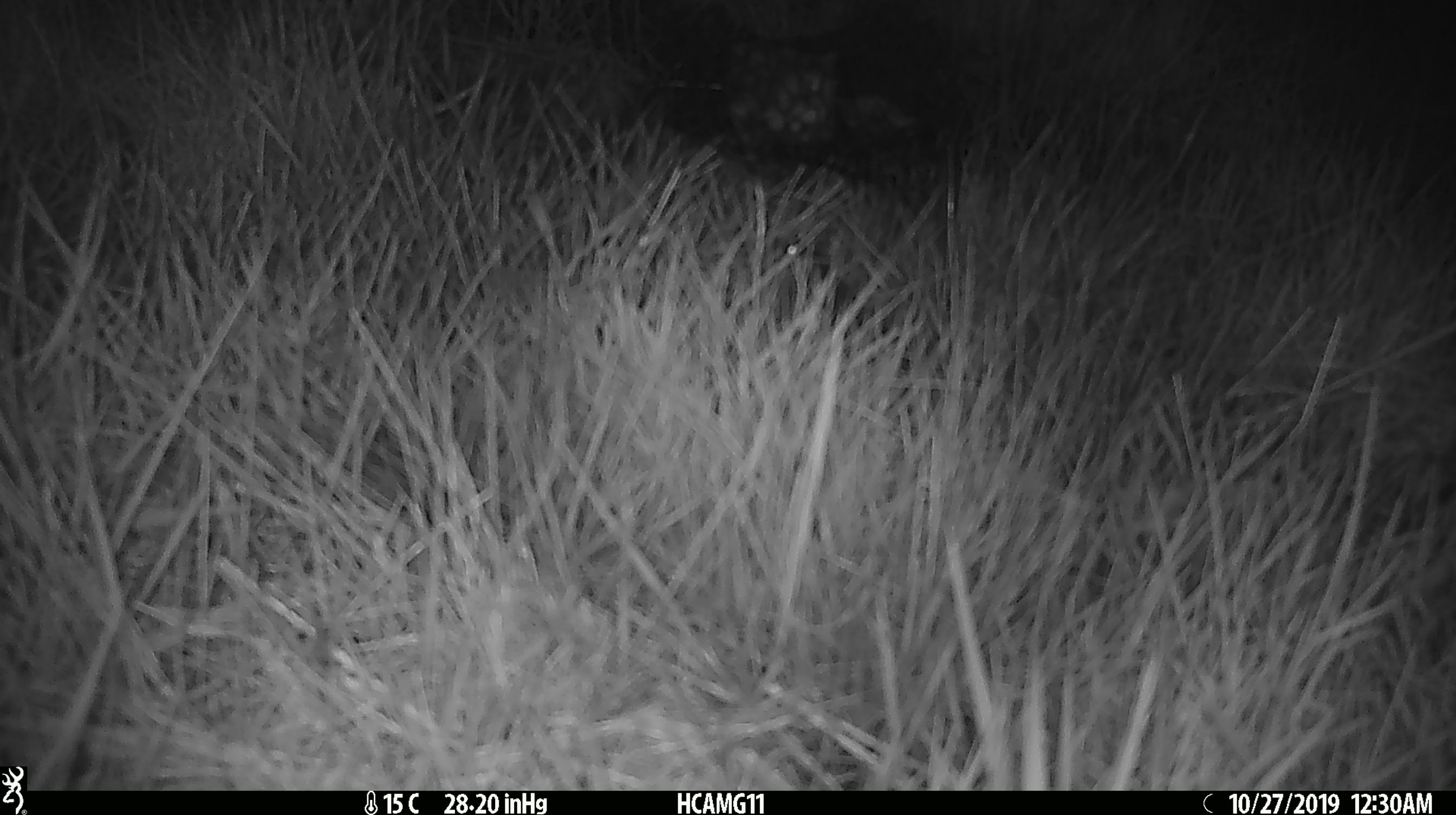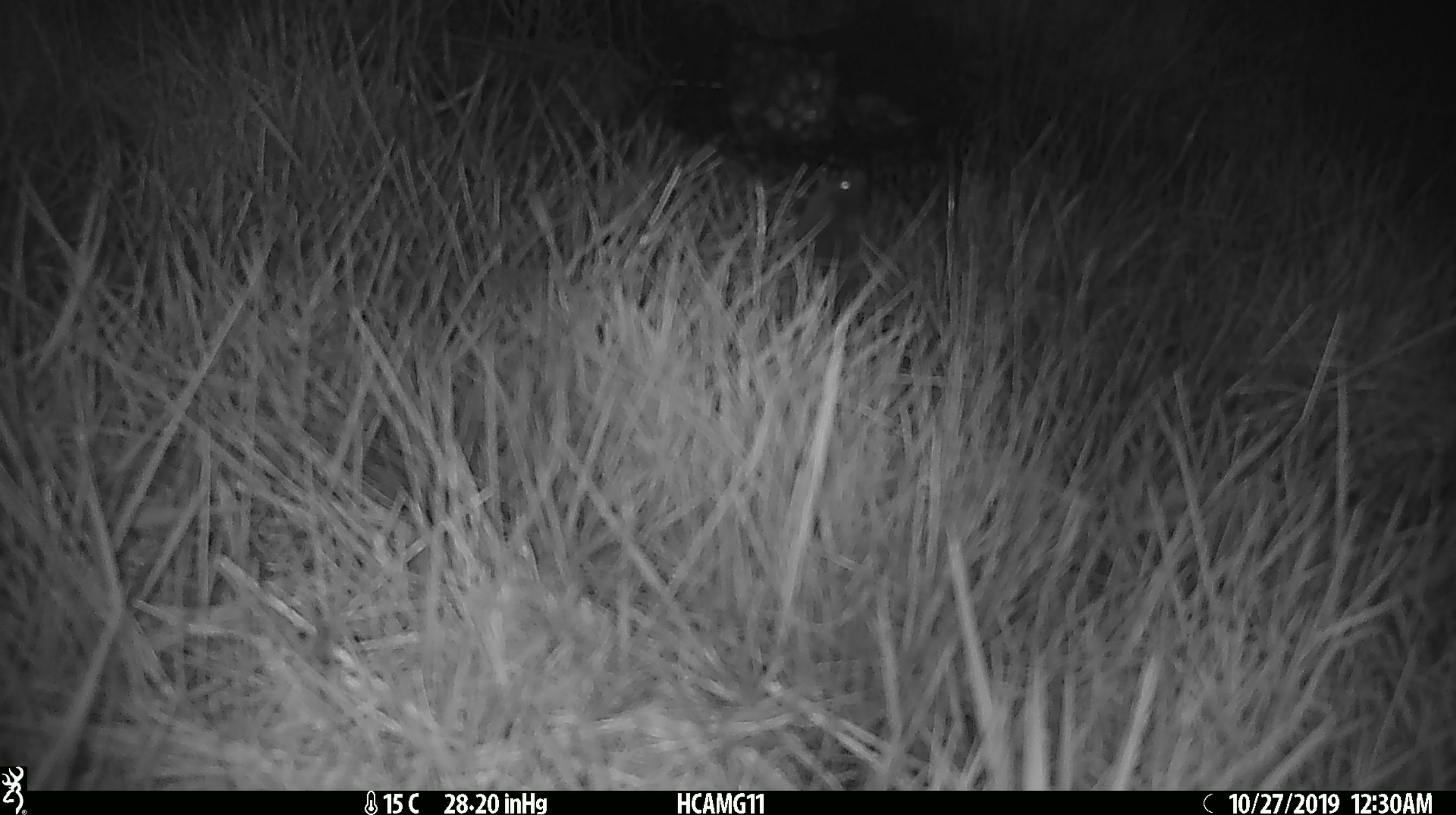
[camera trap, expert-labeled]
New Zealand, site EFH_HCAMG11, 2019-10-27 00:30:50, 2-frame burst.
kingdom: Animalia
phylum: Chordata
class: Mammalia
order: Rodentia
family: Muridae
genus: Mus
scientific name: Mus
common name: mouse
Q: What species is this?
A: Mouse (Mus).